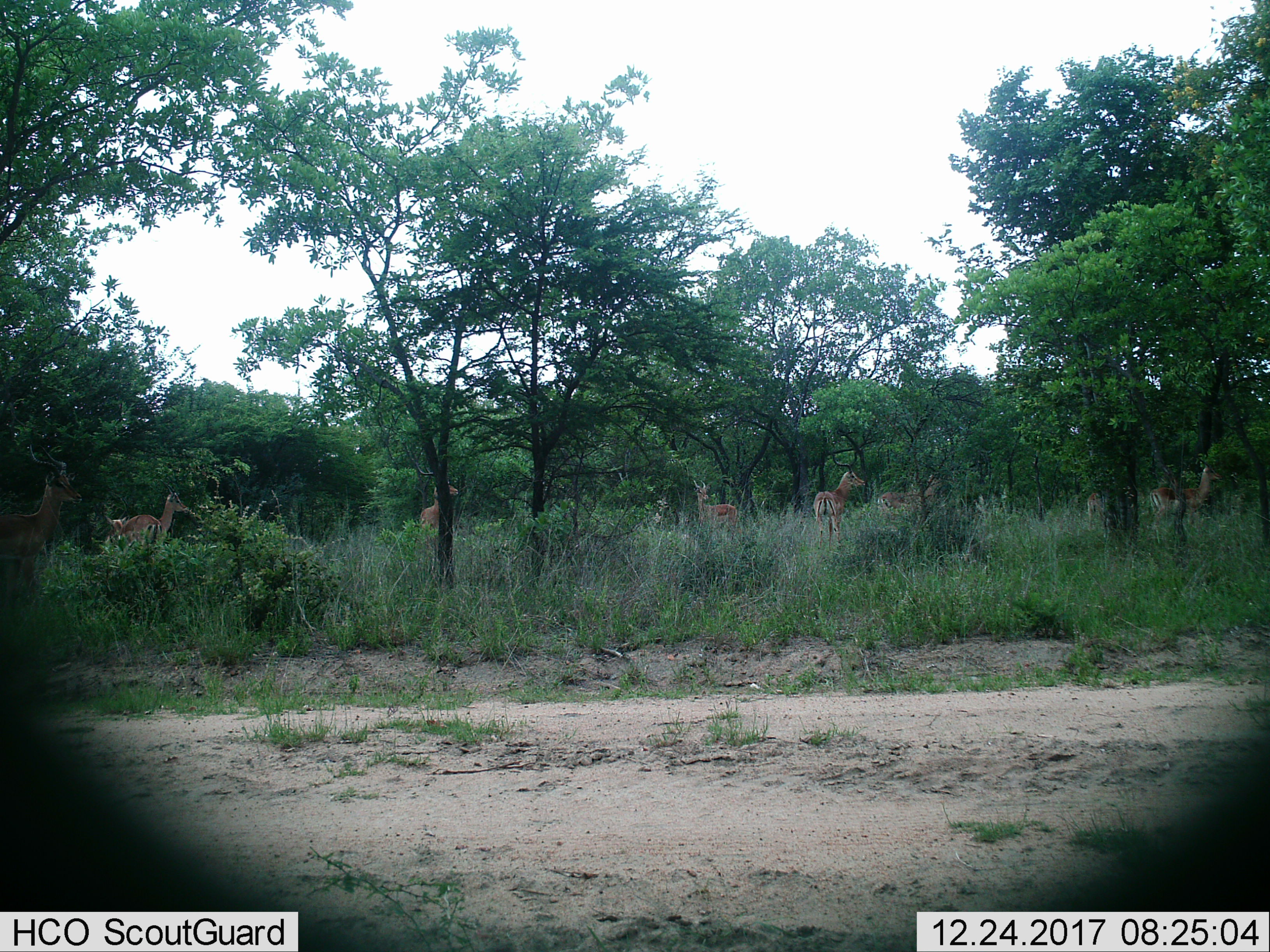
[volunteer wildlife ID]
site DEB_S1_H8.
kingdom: Animalia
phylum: Chordata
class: Mammalia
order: Artiodactyla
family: Bovidae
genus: Aepyceros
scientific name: Aepyceros melampus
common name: impala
Impala (Aepyceros melampus), count 9. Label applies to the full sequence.